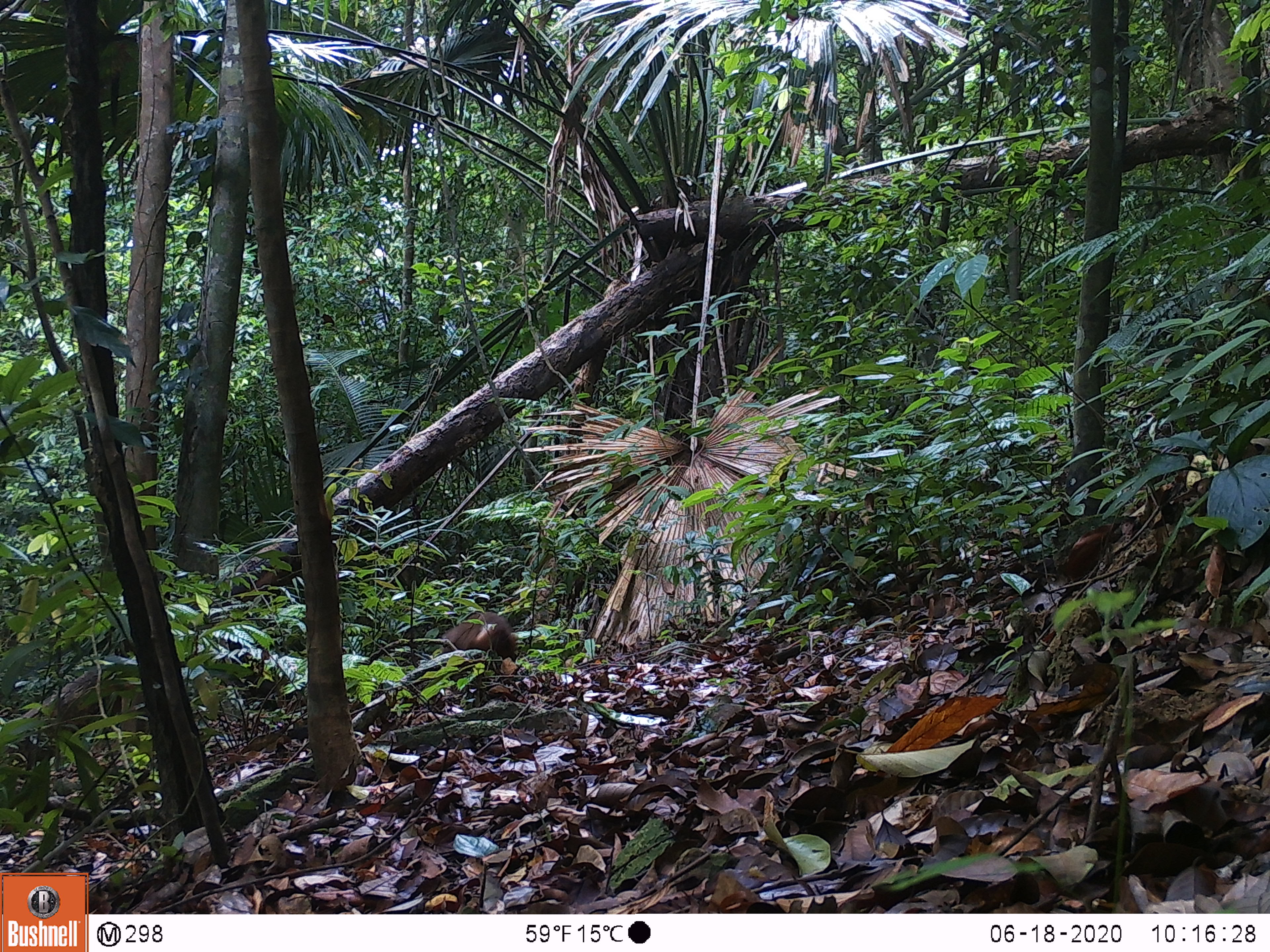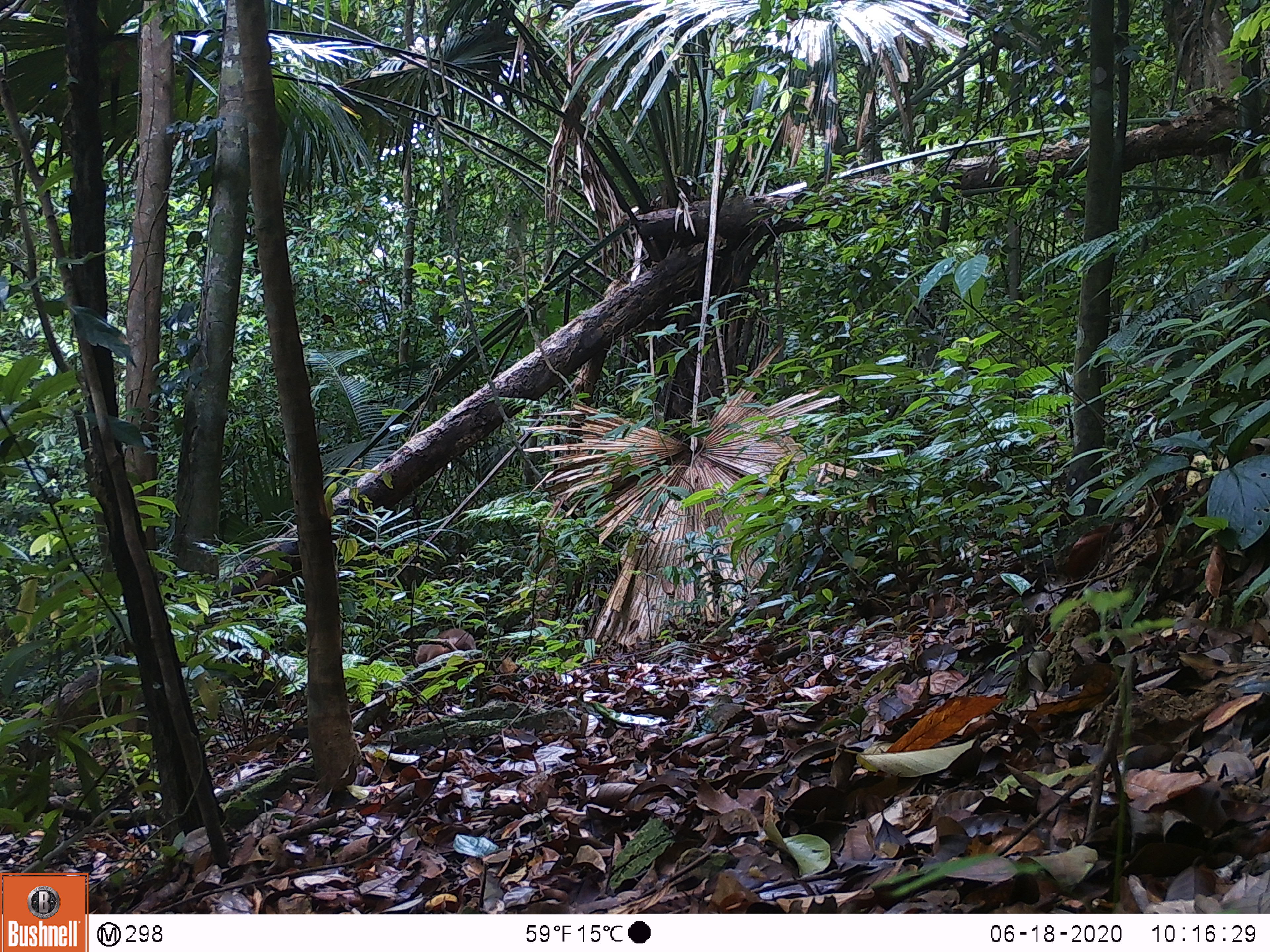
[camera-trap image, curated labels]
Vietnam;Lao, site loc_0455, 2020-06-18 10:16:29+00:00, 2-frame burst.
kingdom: Animalia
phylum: Chordata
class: Mammalia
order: Primates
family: Cercopithecidae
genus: Macaca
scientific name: Macaca arctoides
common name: stump-tailed macaque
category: stump tailed macaque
Stump tailed macaque (stump-tailed macaque) (Macaca arctoides). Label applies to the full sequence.